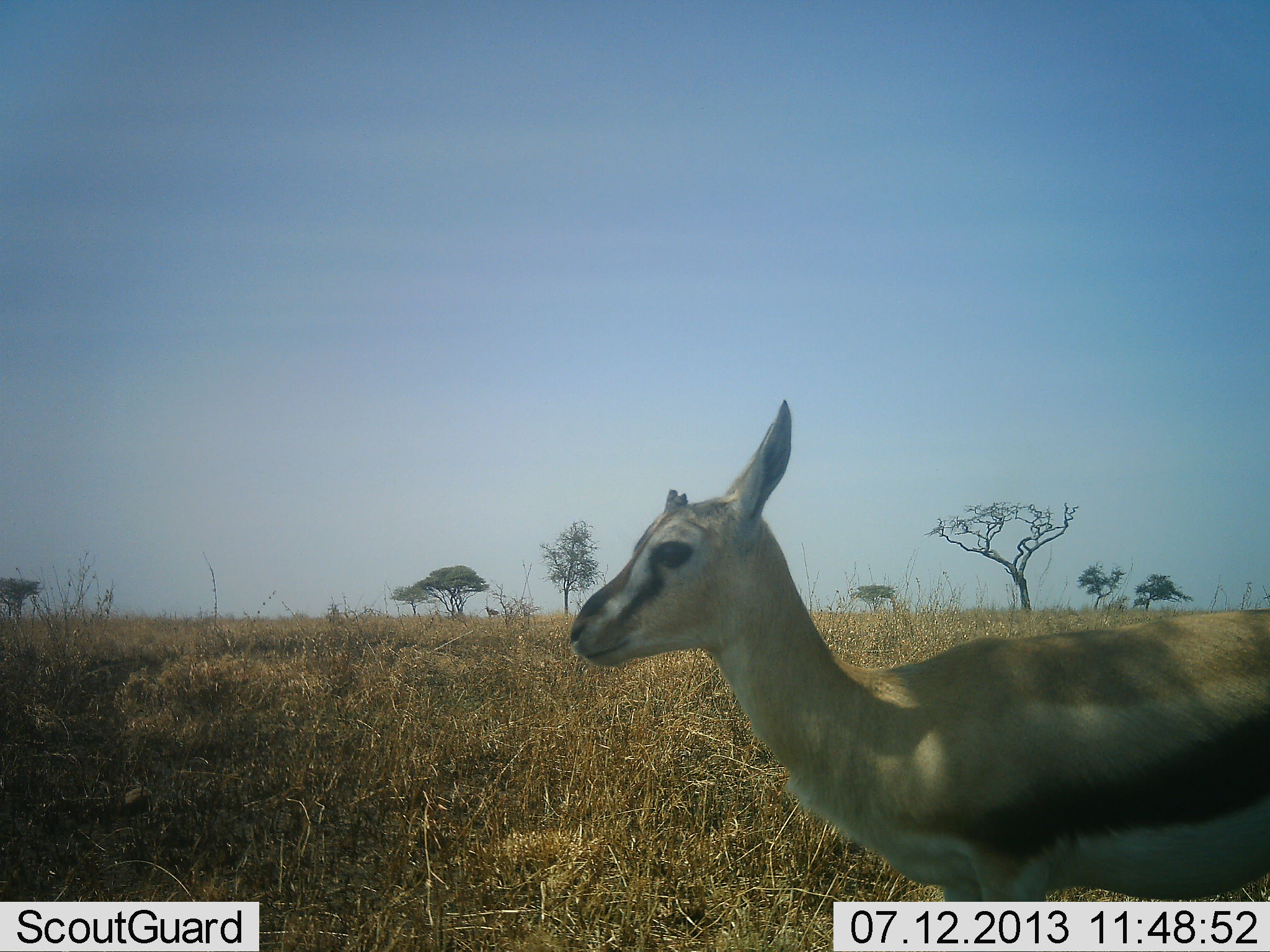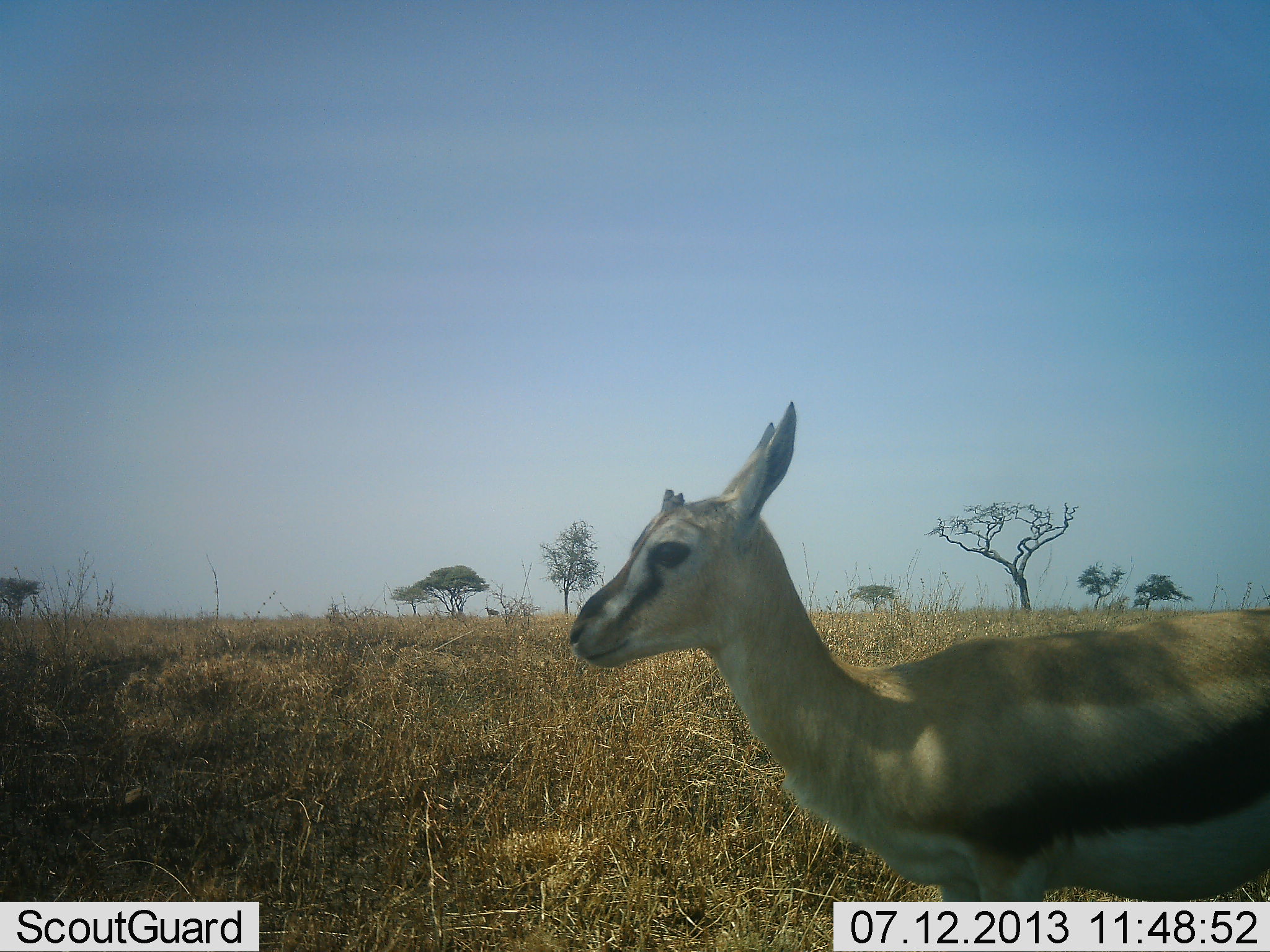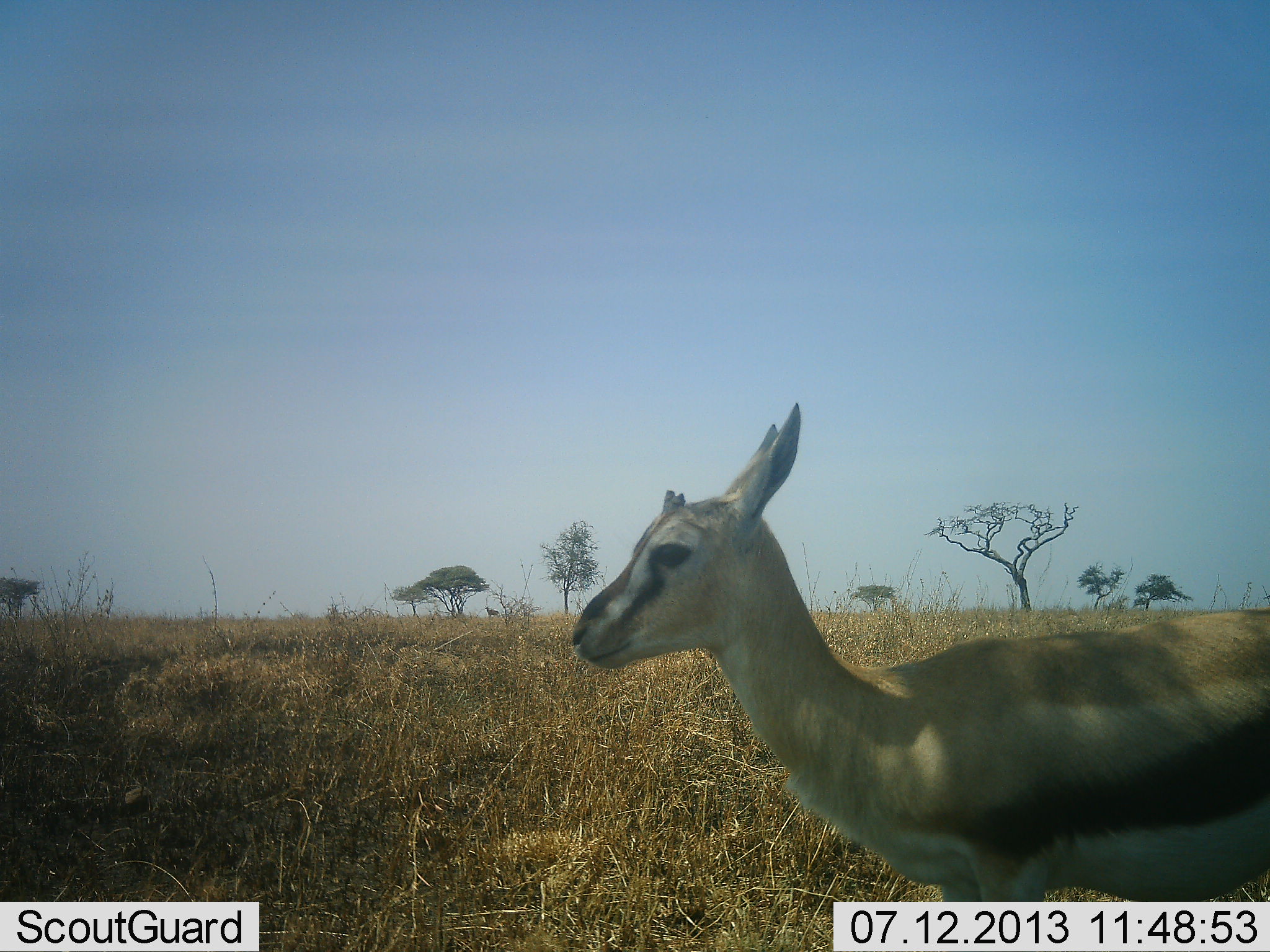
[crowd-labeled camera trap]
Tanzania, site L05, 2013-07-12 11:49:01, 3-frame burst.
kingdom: Animalia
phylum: Chordata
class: Mammalia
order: Artiodactyla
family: Bovidae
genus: Eudorcas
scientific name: Eudorcas thomsonii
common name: thomson's gazelle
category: gazellethomsons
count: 1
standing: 100%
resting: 7%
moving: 0%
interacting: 0%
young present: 21%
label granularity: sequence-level